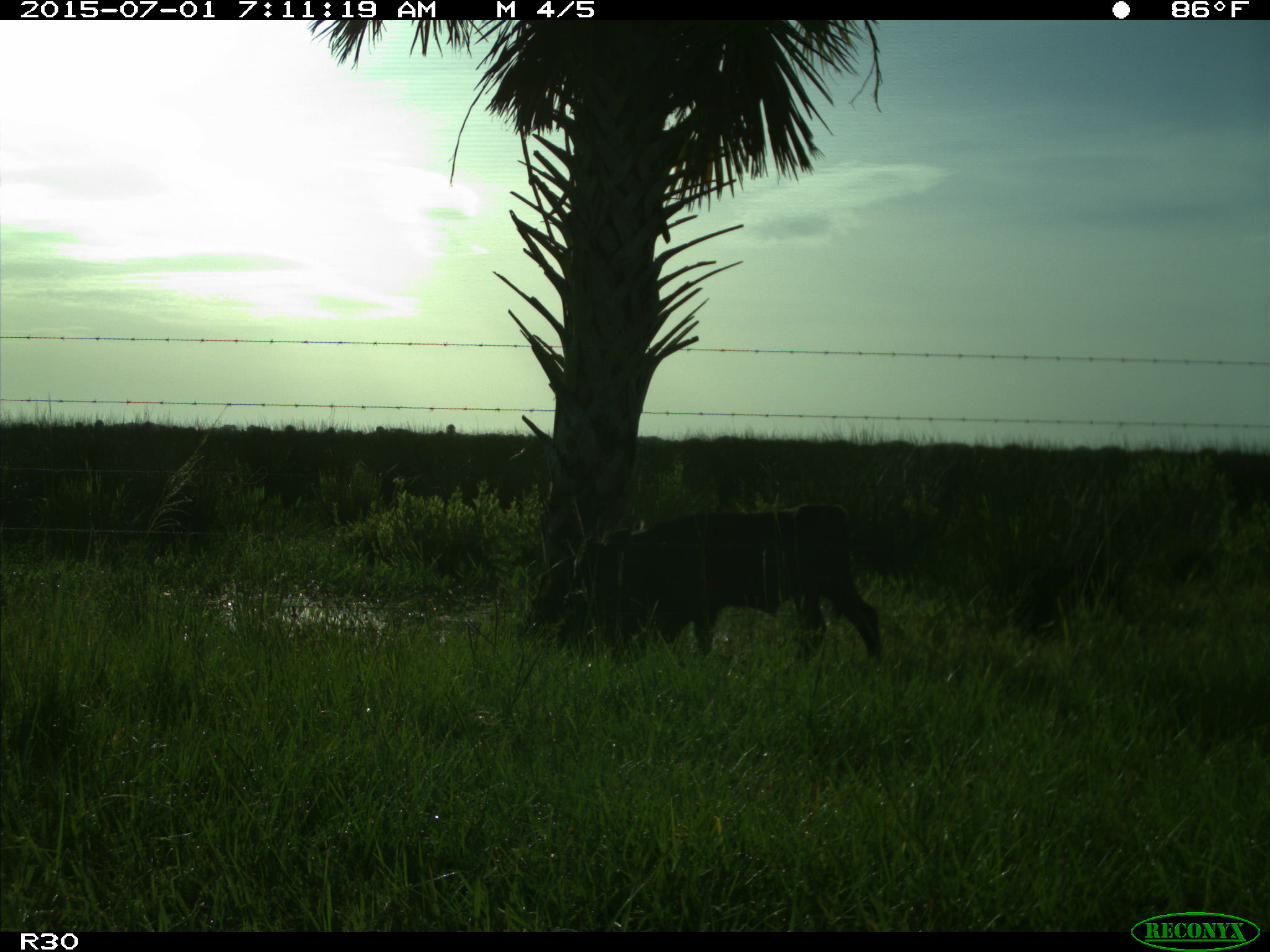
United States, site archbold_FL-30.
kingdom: Animalia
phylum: Chordata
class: Mammalia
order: Artiodactyla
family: Bovidae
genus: Bos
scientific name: Bos taurus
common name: domestic cow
Bos taurus (domestic cow).